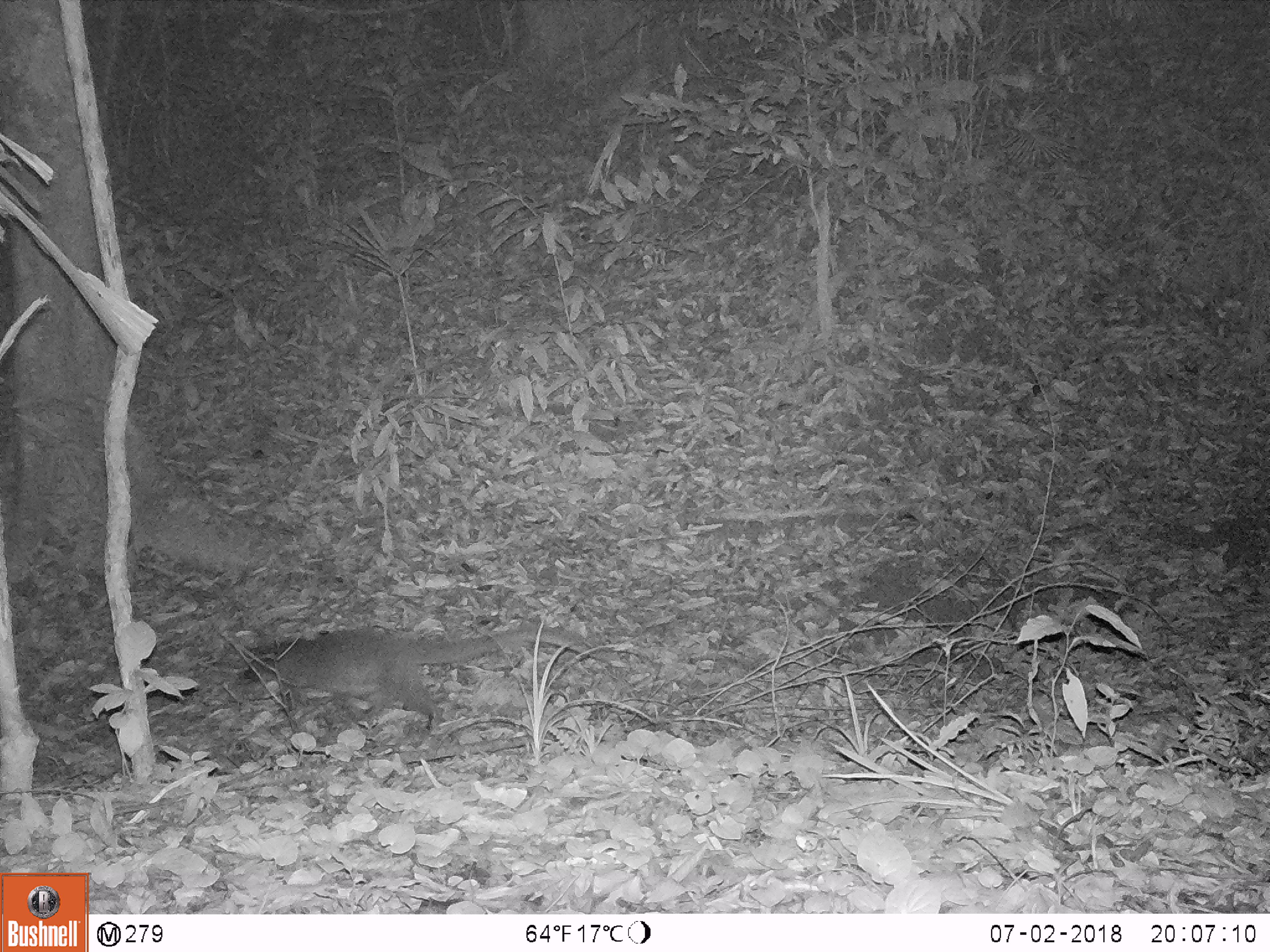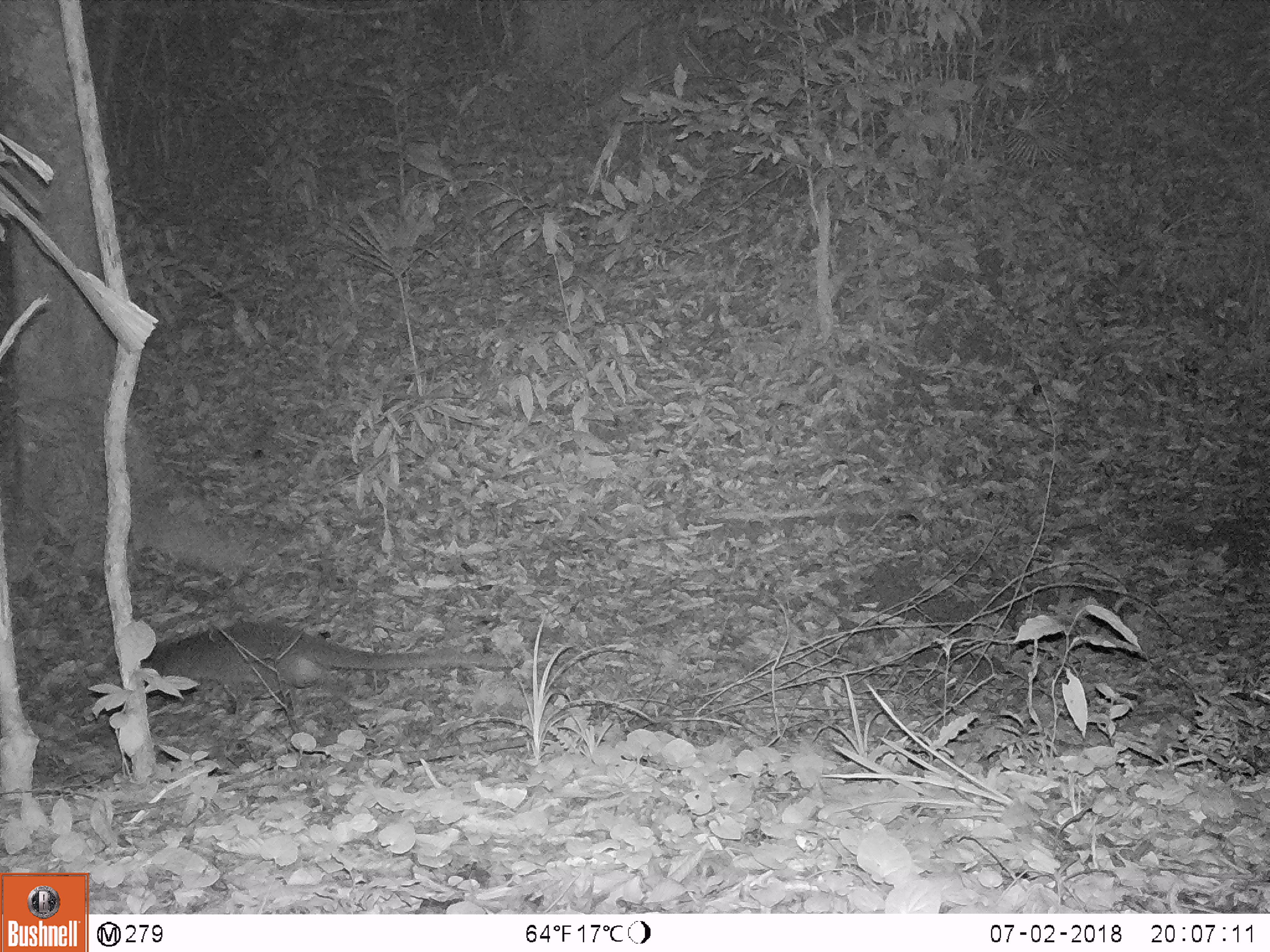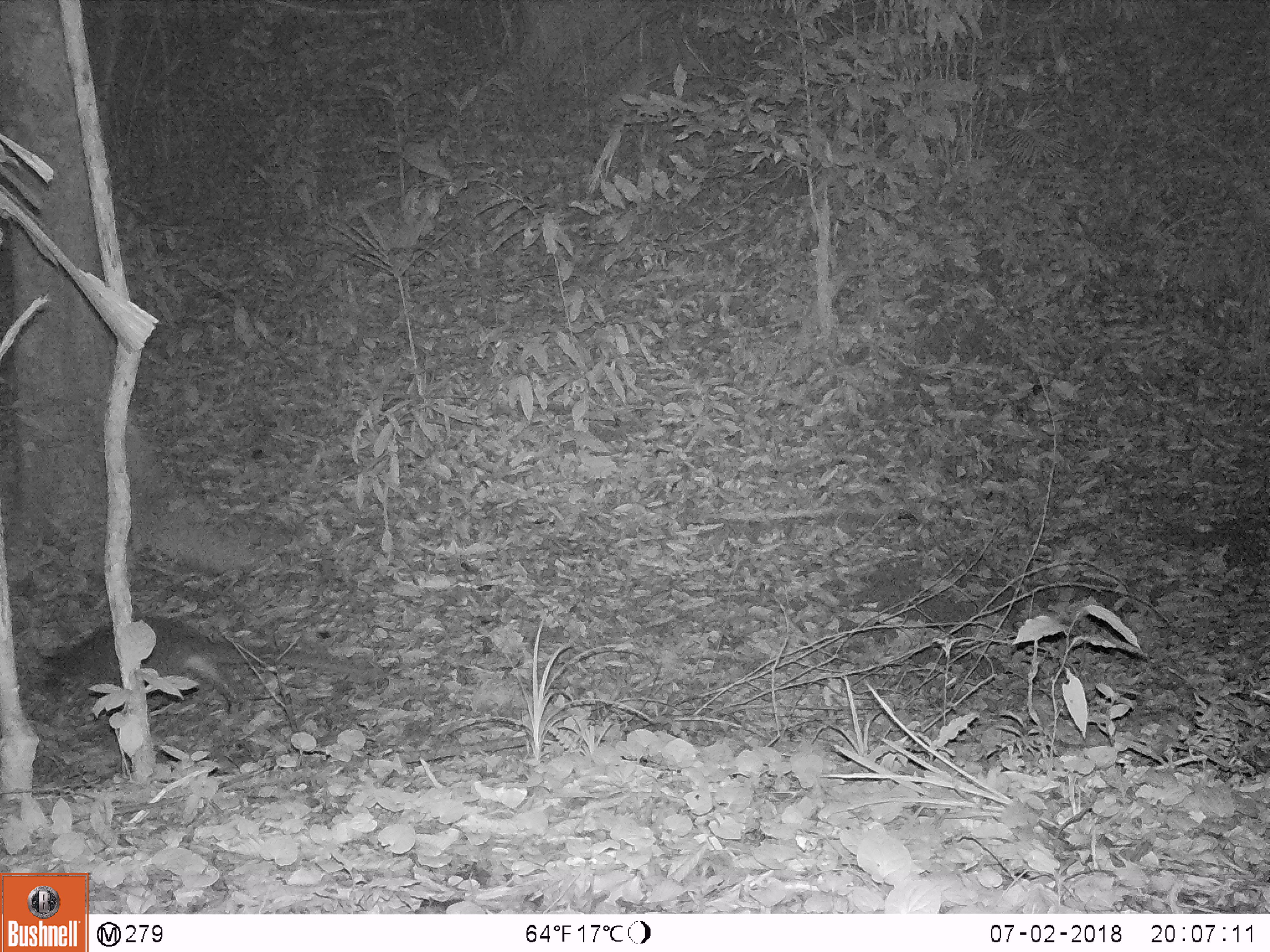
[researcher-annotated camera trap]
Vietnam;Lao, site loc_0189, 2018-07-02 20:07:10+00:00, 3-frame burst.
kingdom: Animalia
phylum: Chordata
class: Mammalia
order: Carnivora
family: Viverridae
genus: Paguma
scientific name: Paguma larvata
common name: masked palm civet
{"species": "masked palm civet (Paguma larvata)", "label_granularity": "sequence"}